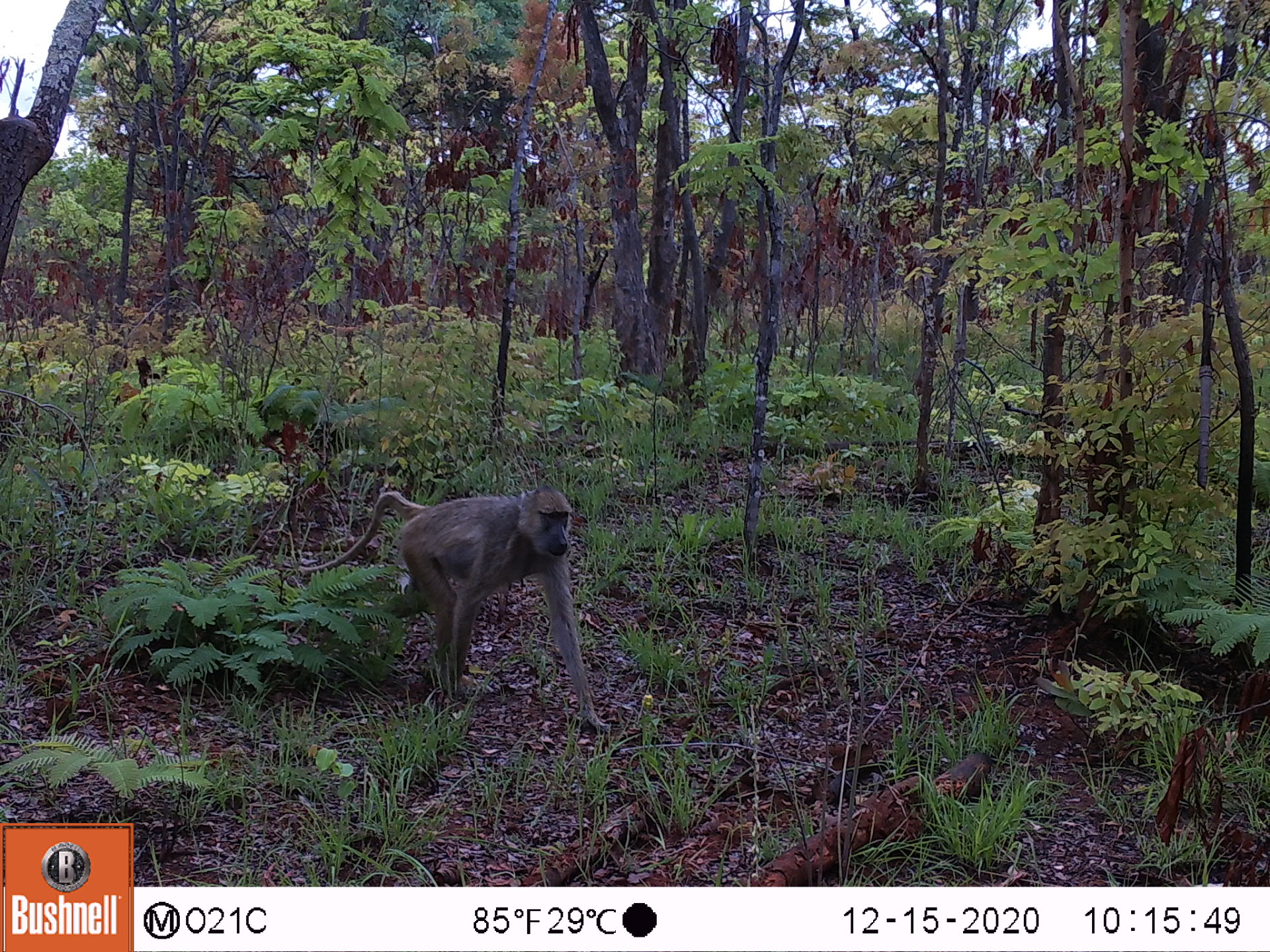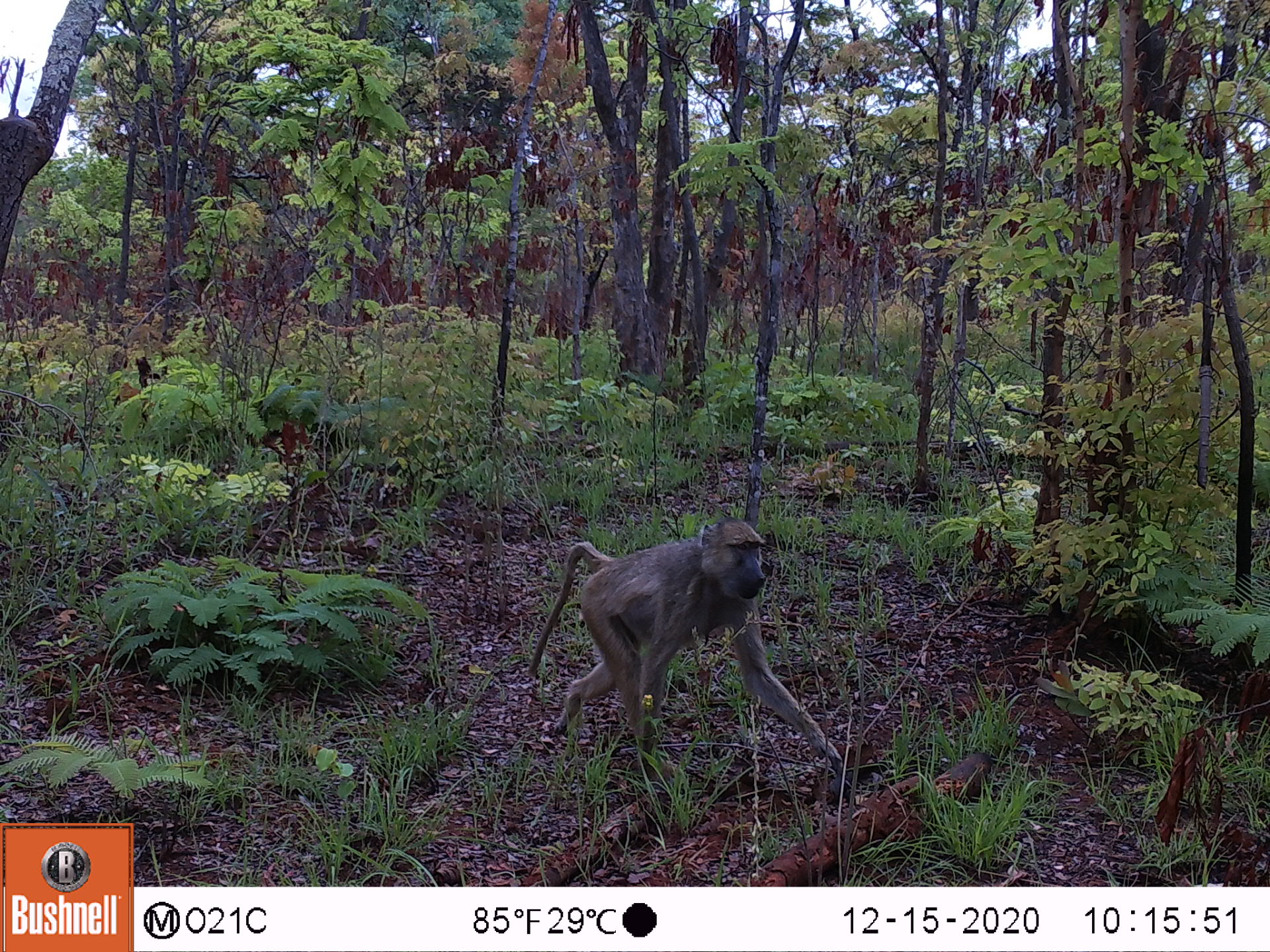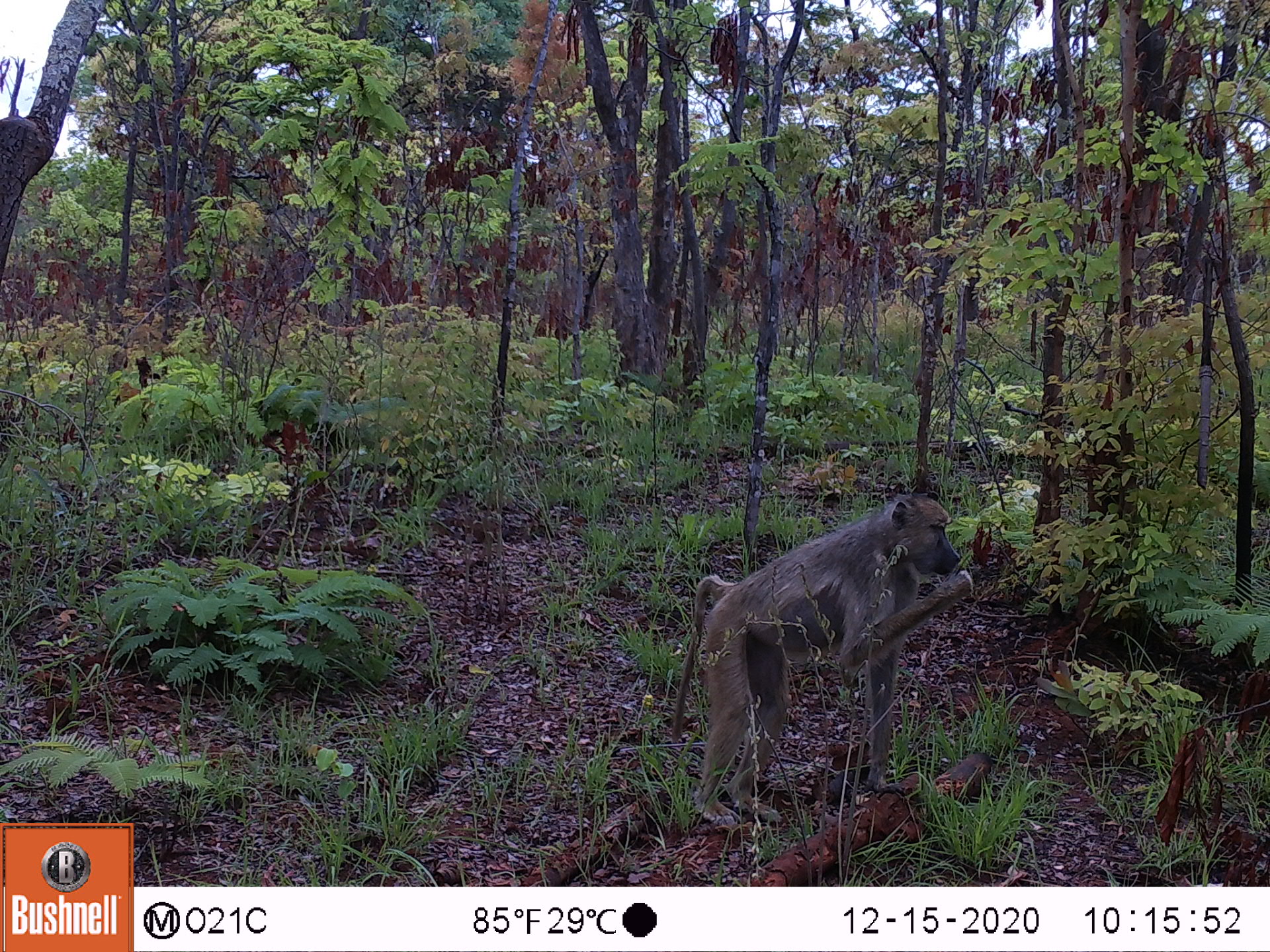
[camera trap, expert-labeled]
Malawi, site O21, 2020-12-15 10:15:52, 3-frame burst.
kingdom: Animalia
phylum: Chordata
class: Mammalia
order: Primates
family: Cercopithecidae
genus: Papio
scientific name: Papio cynocephalus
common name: yellow baboon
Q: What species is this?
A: Yellow baboon (Papio cynocephalus).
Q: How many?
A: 1.